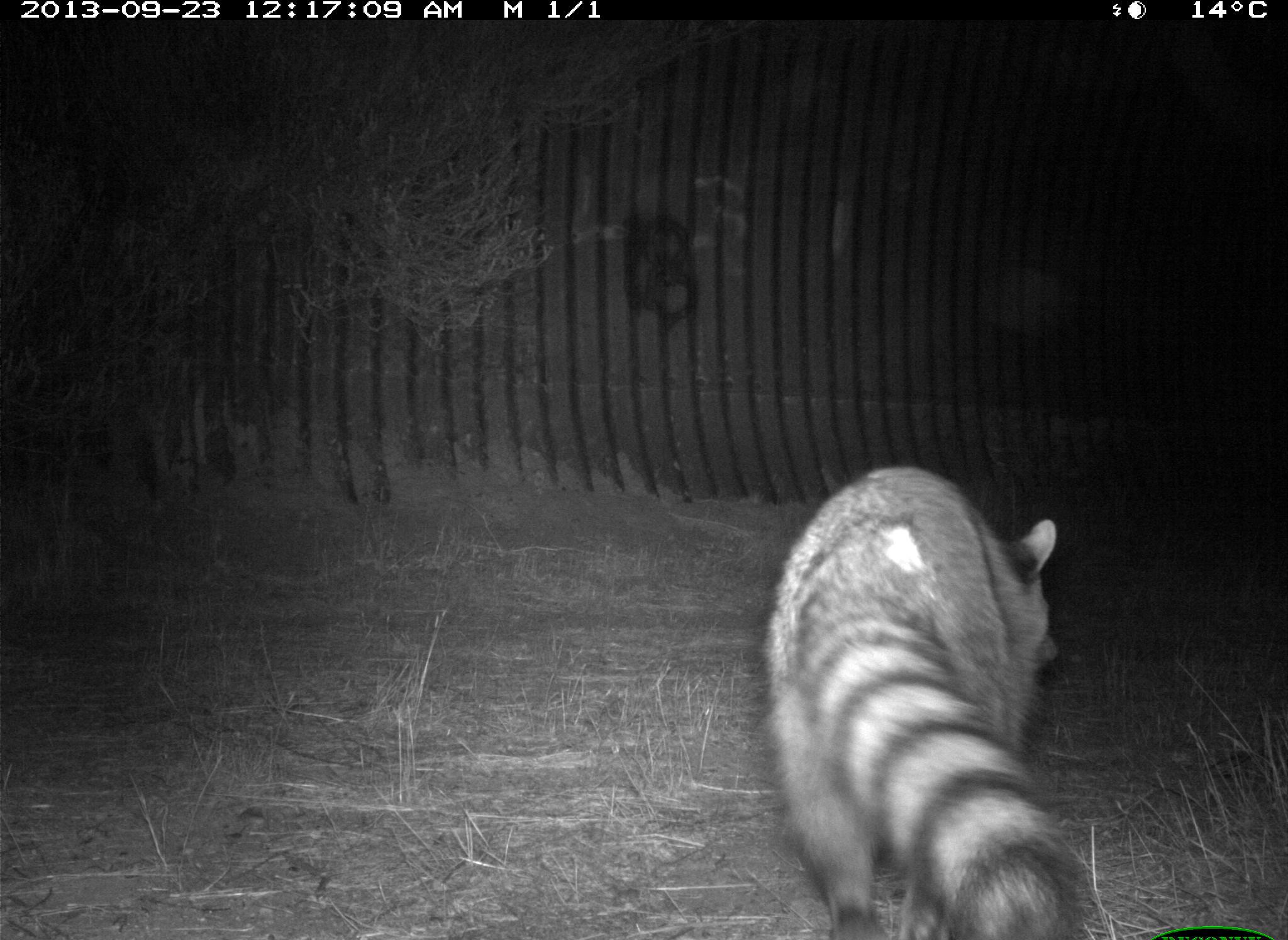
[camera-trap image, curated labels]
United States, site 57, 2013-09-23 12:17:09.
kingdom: Animalia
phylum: Chordata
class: Mammalia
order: Carnivora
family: Procyonidae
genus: Procyon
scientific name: Procyon lotor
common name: raccoon